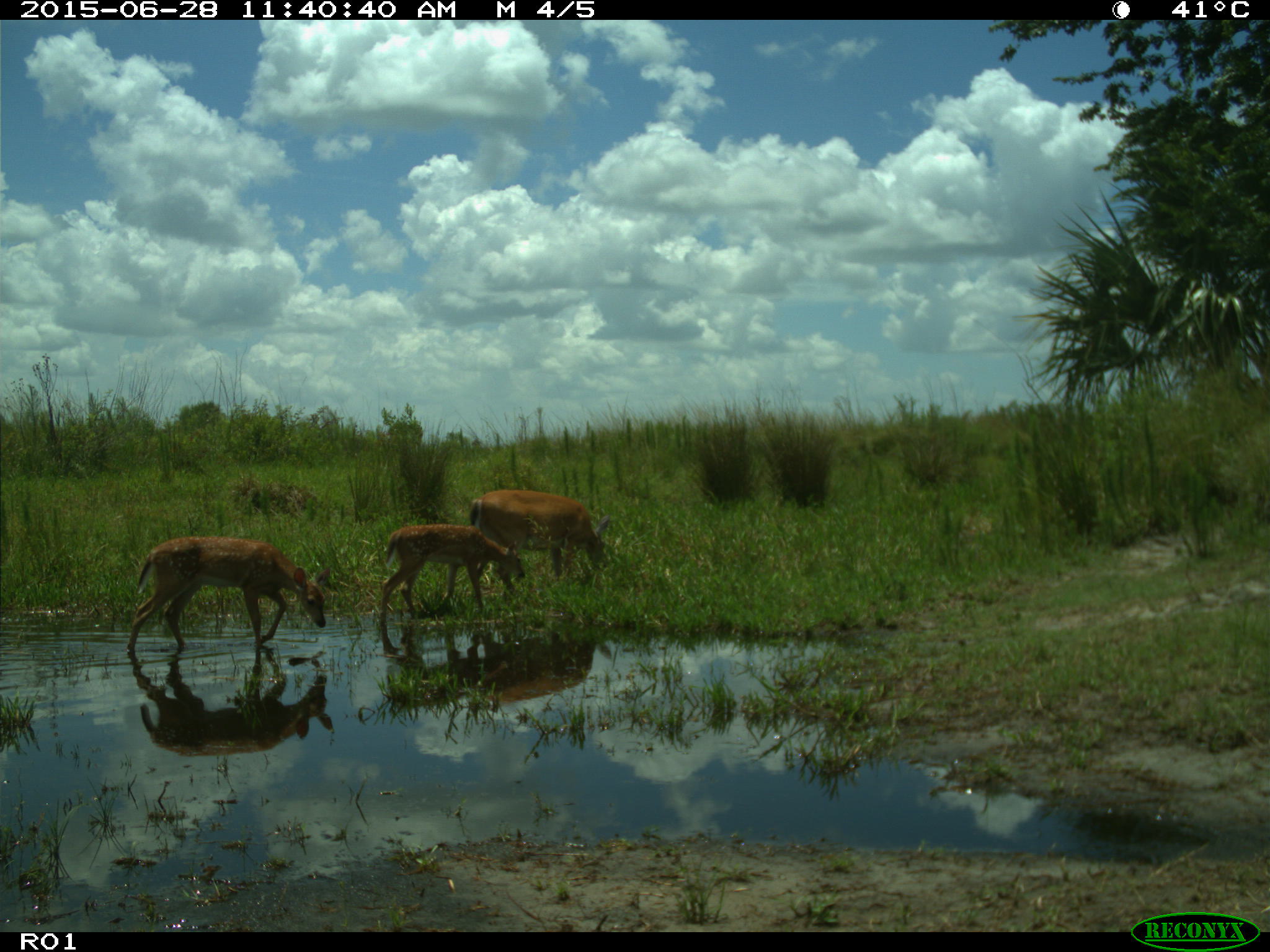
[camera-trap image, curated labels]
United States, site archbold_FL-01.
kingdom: Animalia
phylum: Chordata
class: Mammalia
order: Artiodactyla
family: Cervidae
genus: Odocoileus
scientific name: Odocoileus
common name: deer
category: unidentified deer